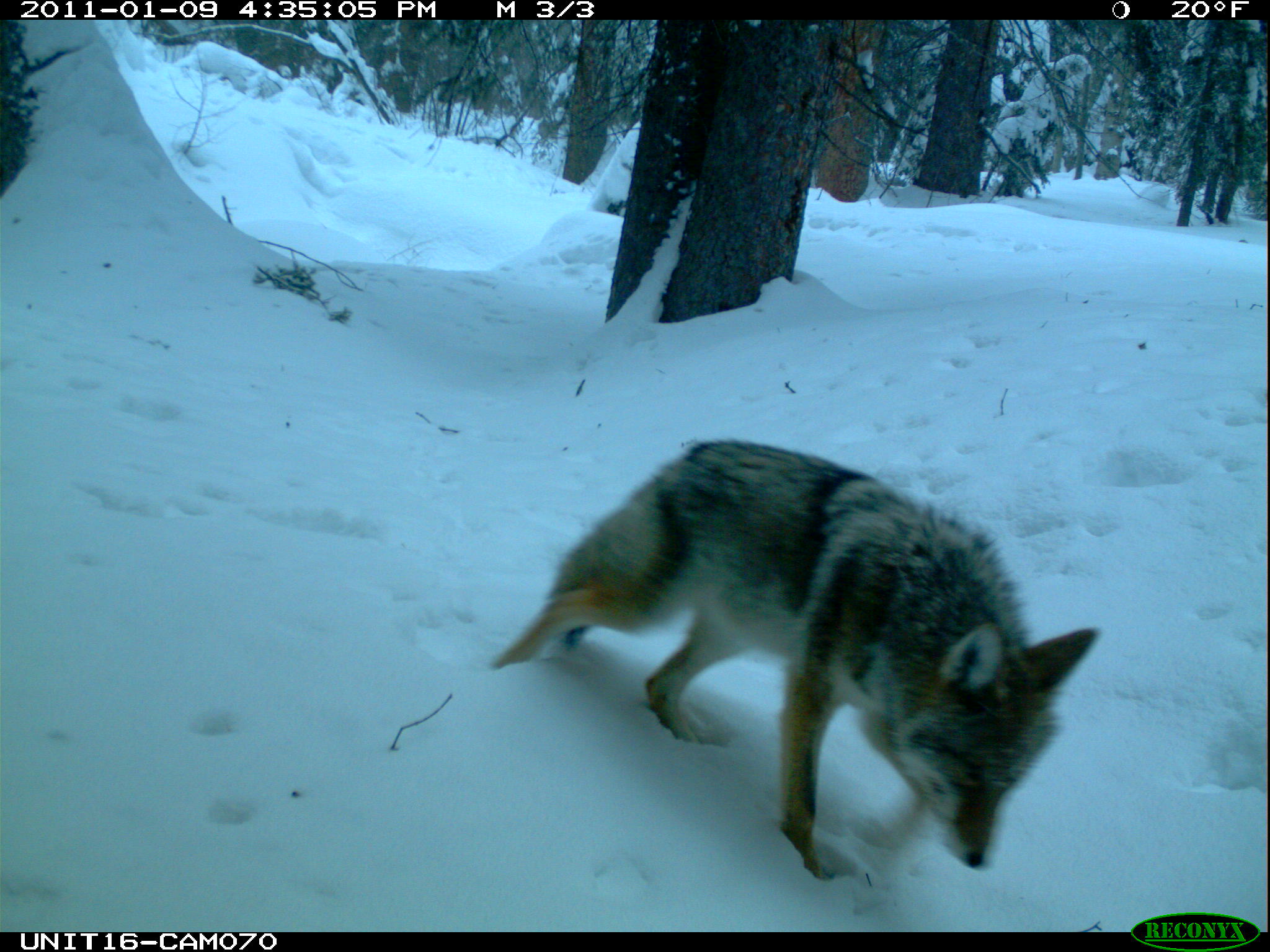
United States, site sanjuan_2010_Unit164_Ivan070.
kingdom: Animalia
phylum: Chordata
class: Mammalia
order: Carnivora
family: Canidae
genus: Canis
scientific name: Canis latrans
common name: coyote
Canis latrans (coyote).